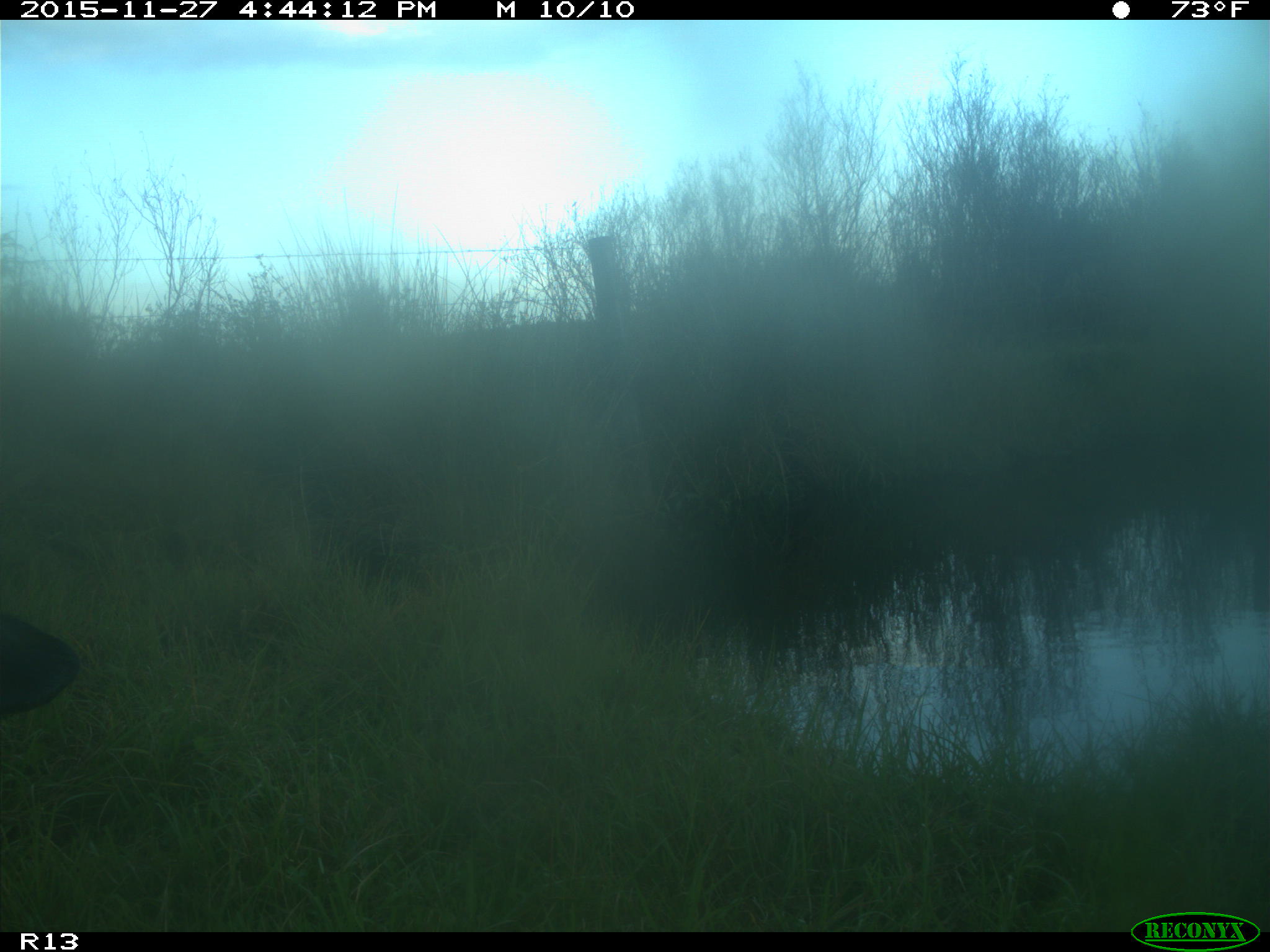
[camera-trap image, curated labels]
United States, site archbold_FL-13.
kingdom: Animalia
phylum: Chordata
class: Mammalia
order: Artiodactyla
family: Bovidae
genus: Bos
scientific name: Bos taurus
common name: domestic cow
Bos taurus (domestic cow).